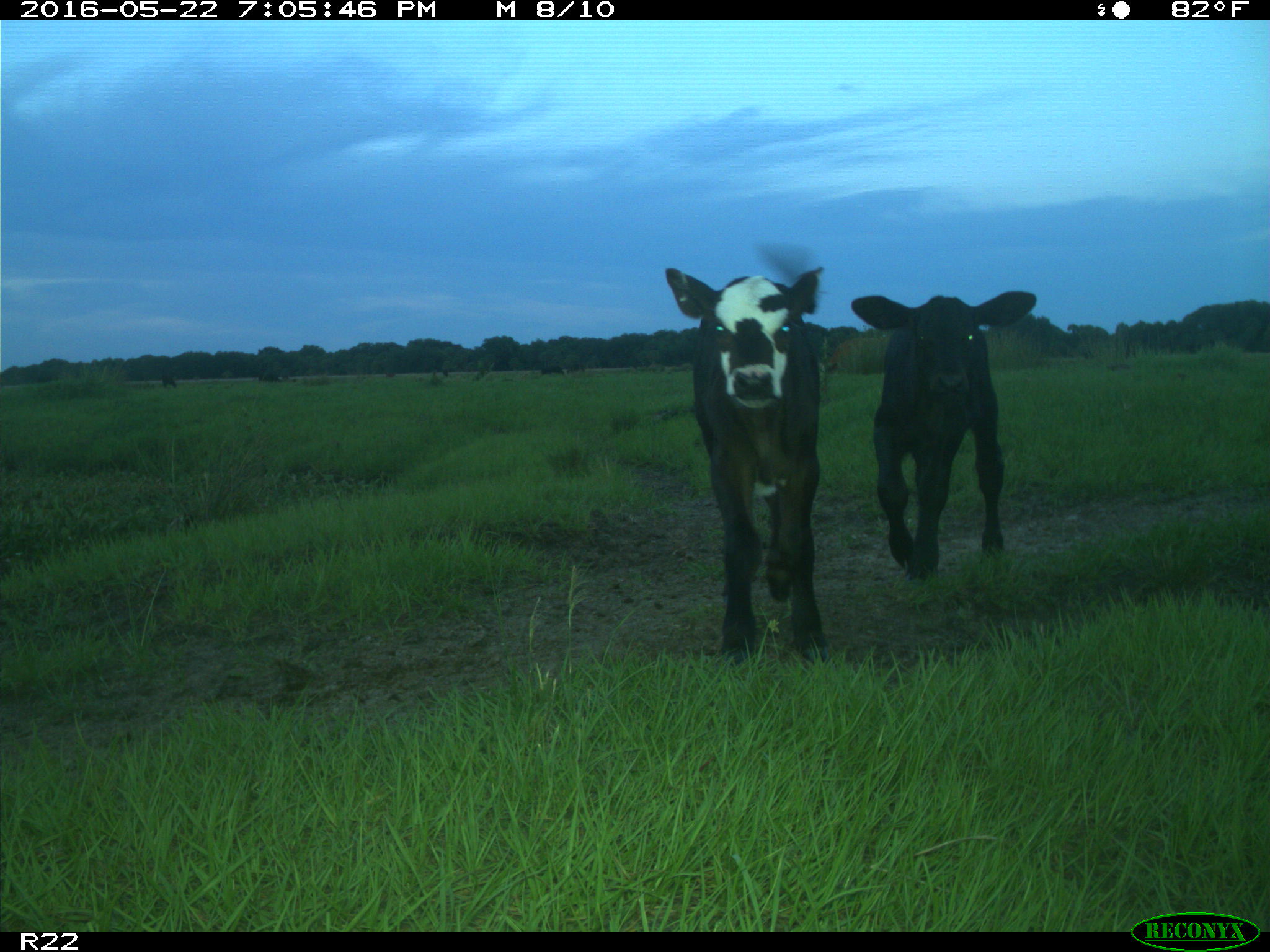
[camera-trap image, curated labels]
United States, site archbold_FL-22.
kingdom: Animalia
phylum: Chordata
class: Mammalia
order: Artiodactyla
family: Bovidae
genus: Bos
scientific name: Bos taurus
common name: domestic cow